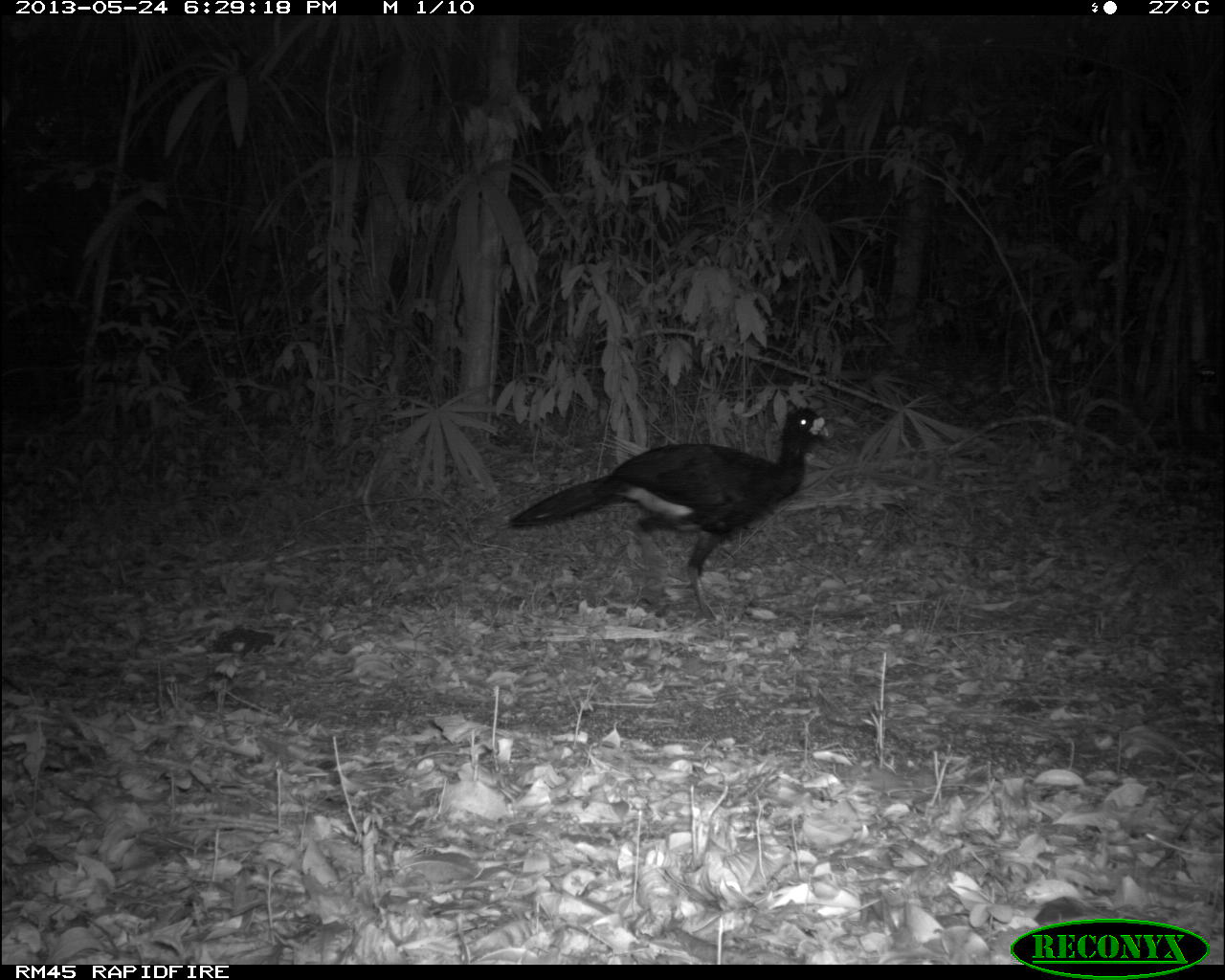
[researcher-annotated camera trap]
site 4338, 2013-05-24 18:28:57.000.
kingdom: Animalia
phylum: Chordata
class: Aves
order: Galliformes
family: Cracidae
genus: Crax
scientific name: Crax rubra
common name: great curassow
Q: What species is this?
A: Crax rubra (great curassow).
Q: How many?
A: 1.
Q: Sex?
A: Male.